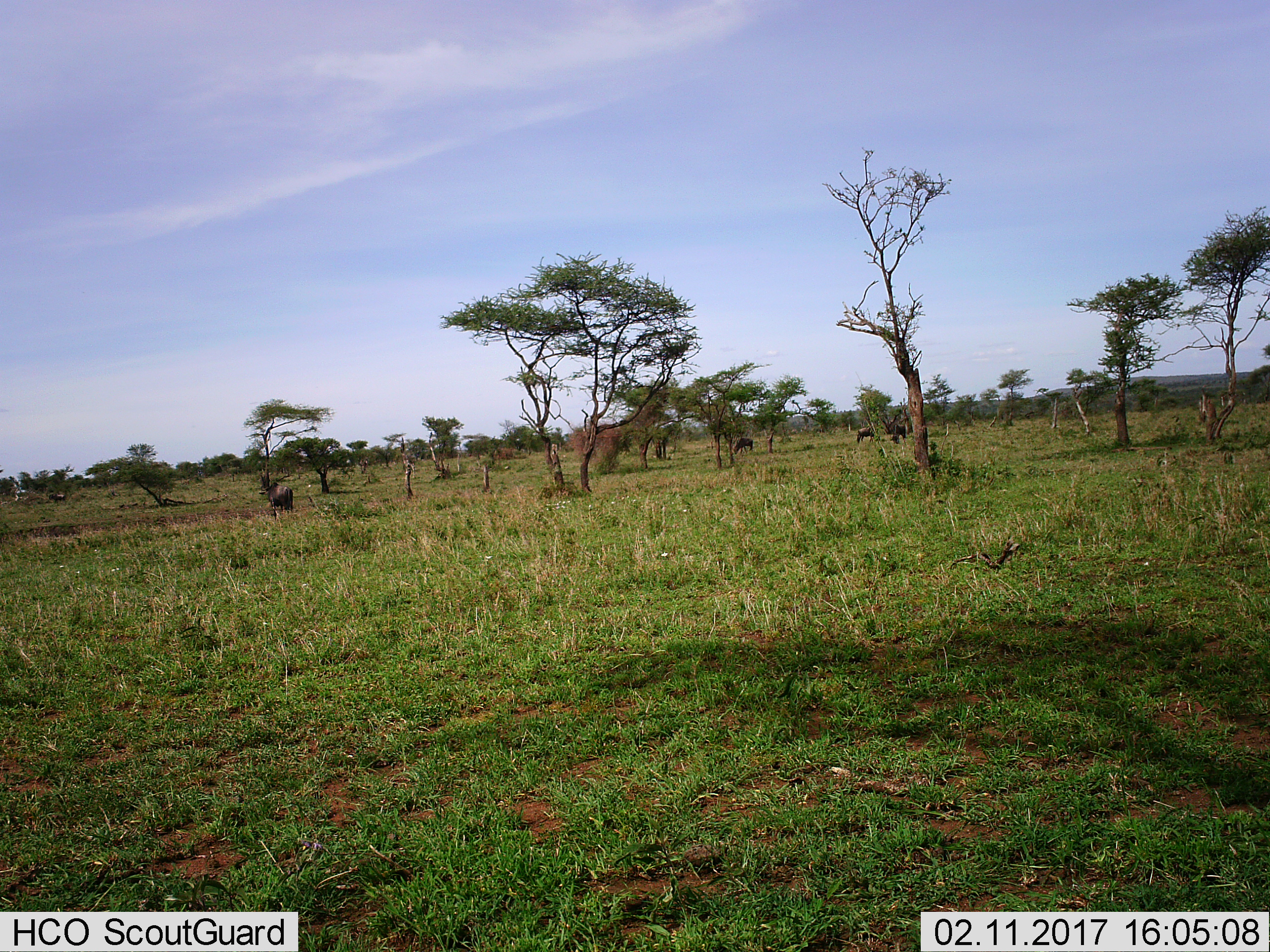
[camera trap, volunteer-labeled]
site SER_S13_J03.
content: unidentified animal